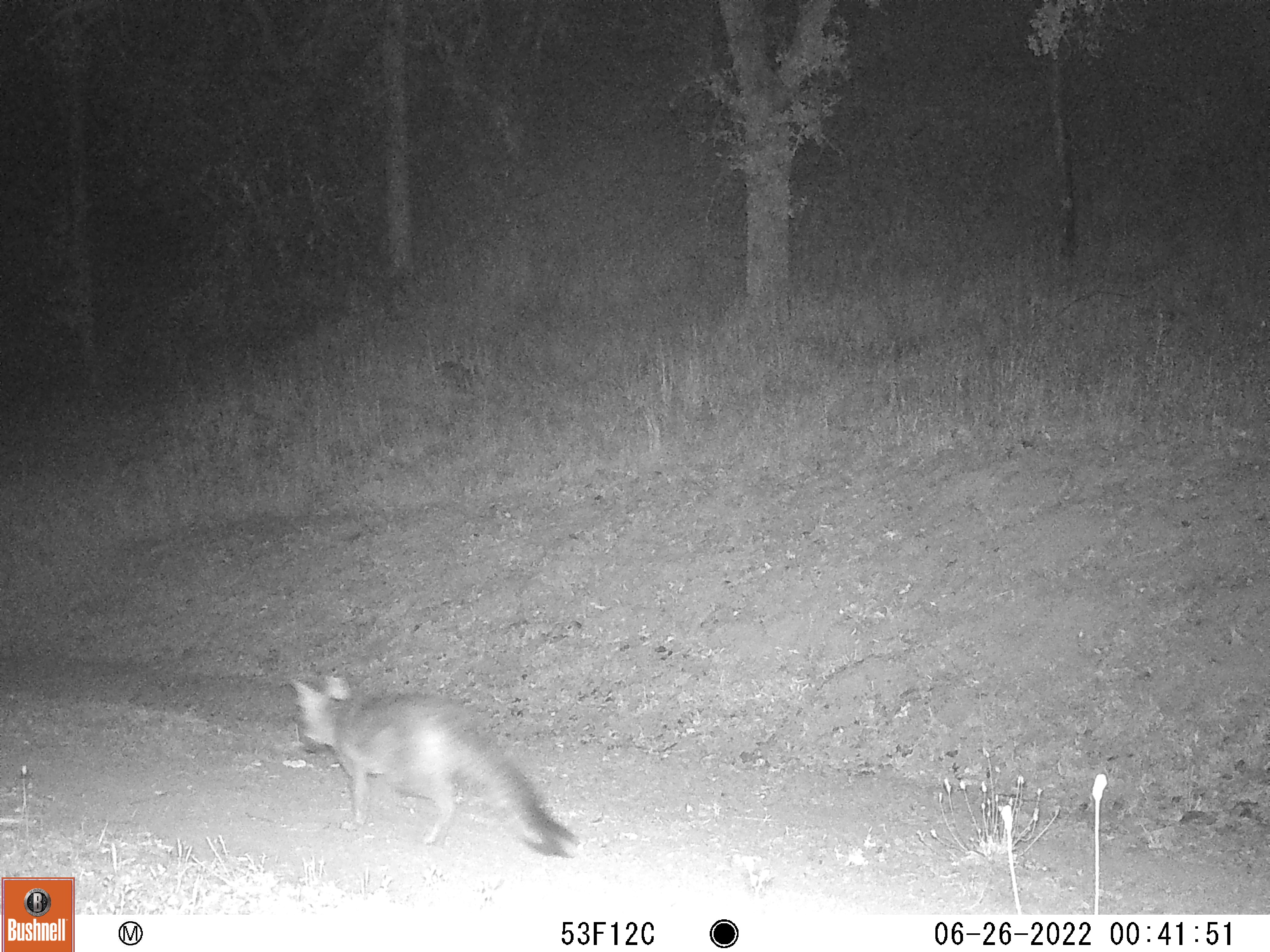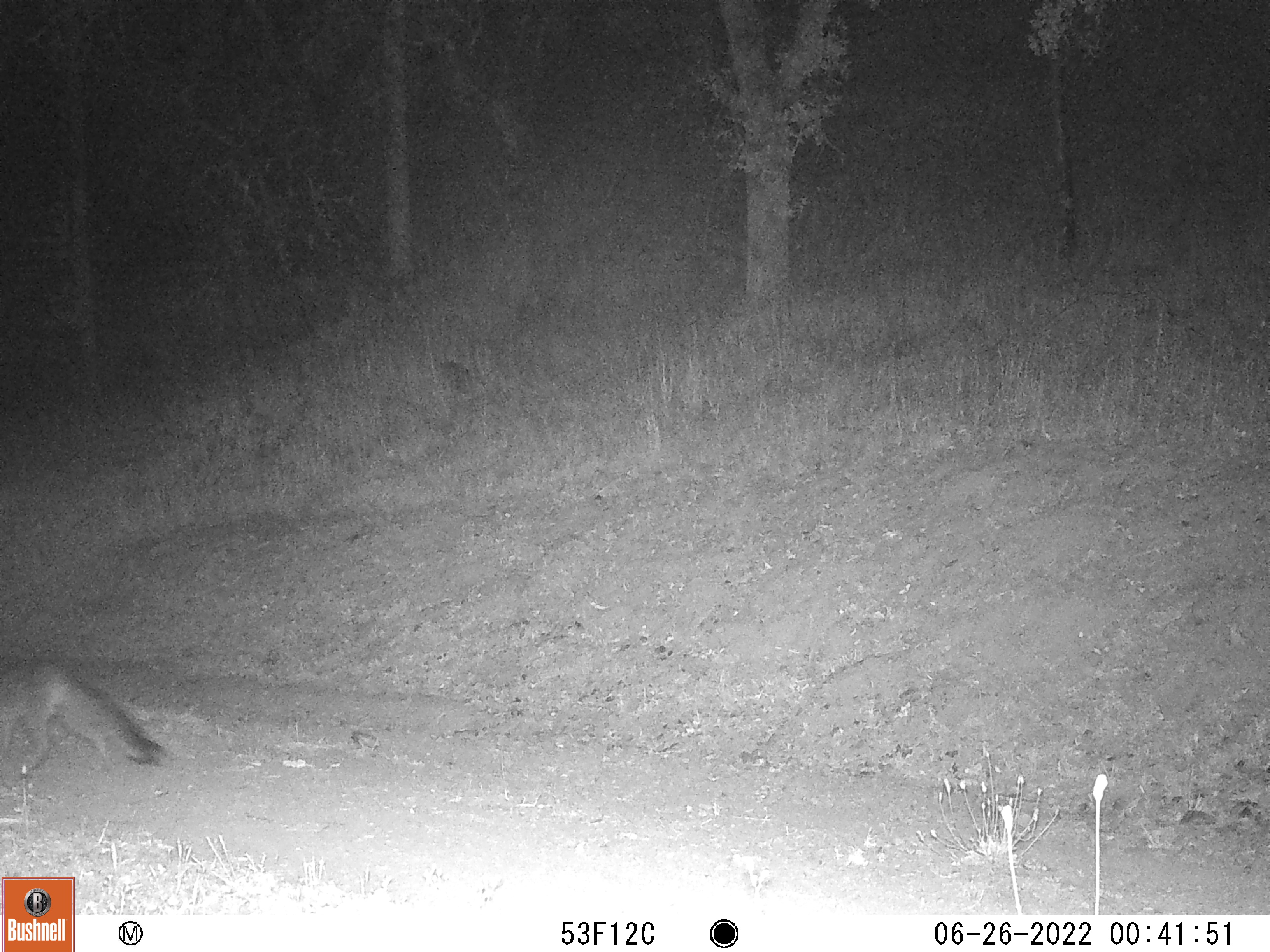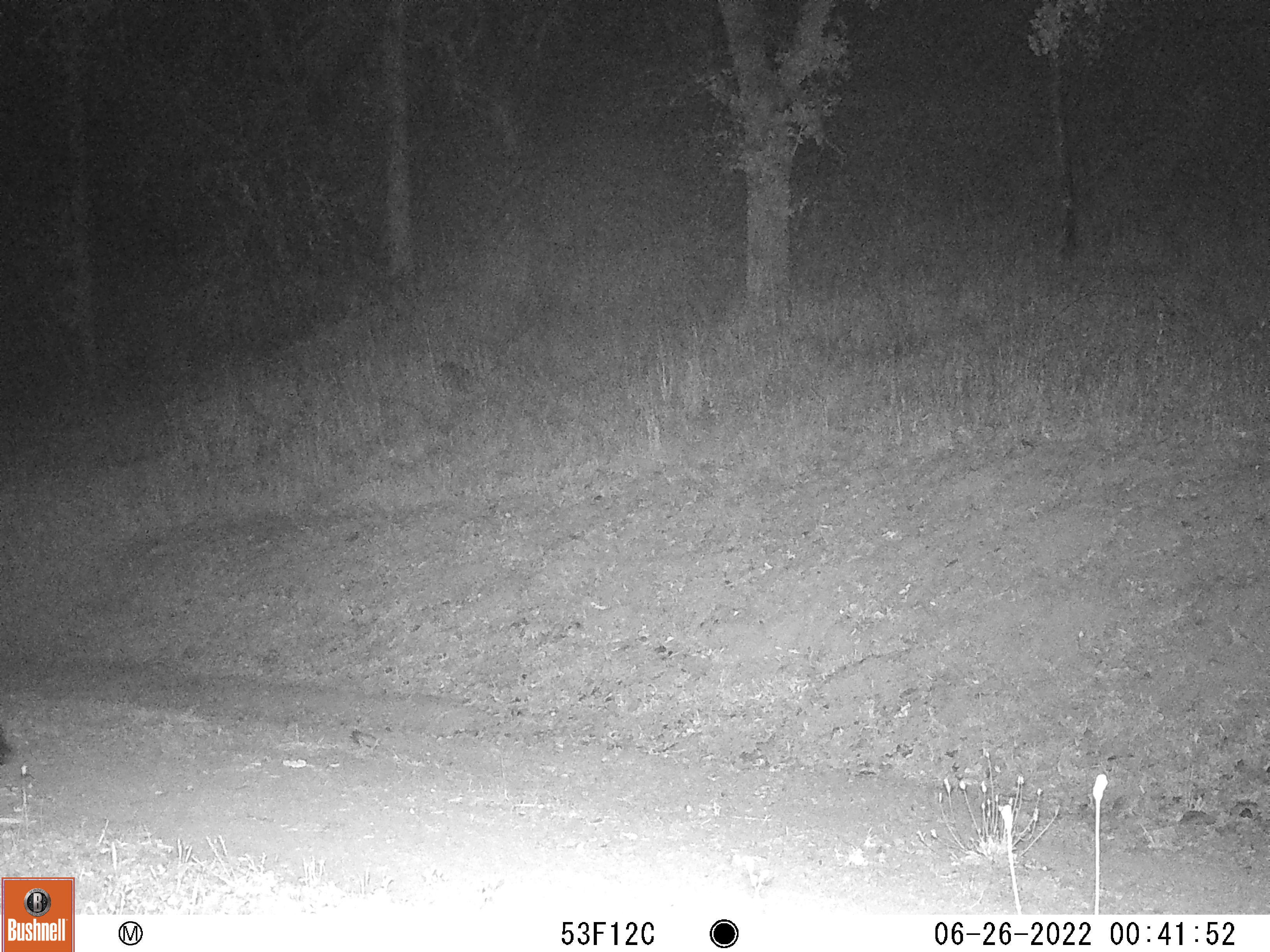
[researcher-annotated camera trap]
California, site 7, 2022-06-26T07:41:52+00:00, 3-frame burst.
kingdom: Animalia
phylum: Chordata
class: Mammalia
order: Carnivora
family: Canidae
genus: Urocyon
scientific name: Urocyon cinereoargenteus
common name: gray fox